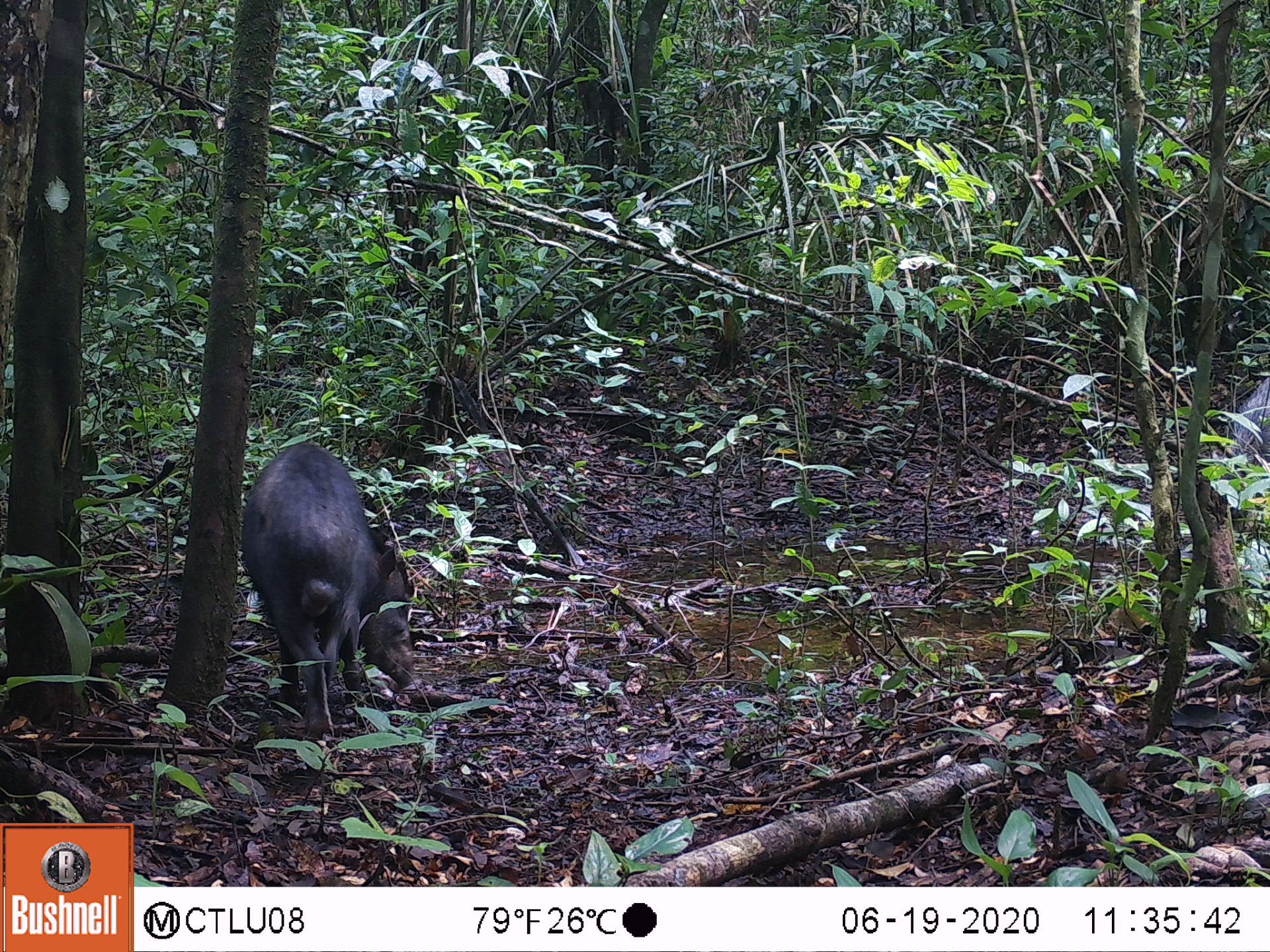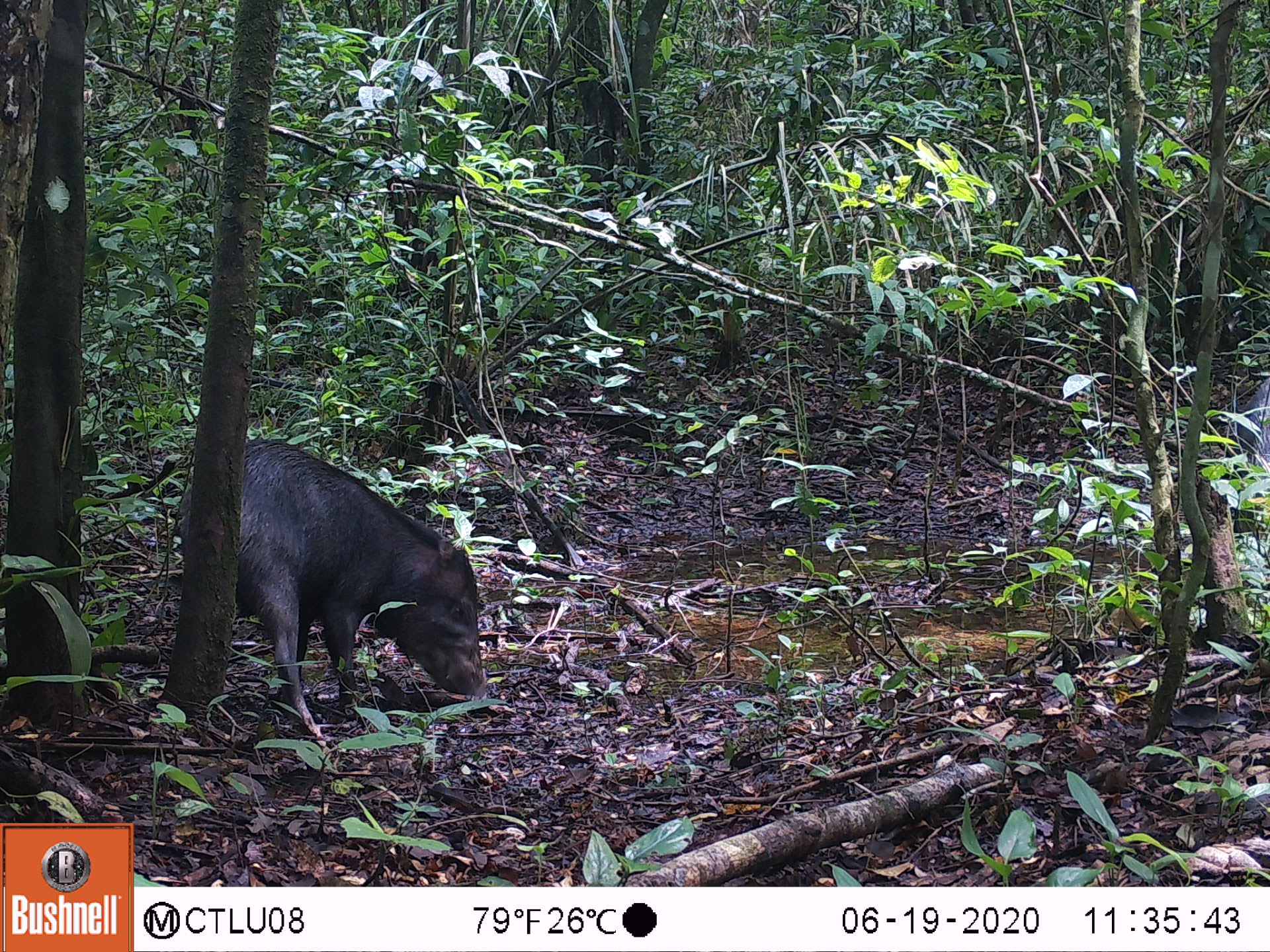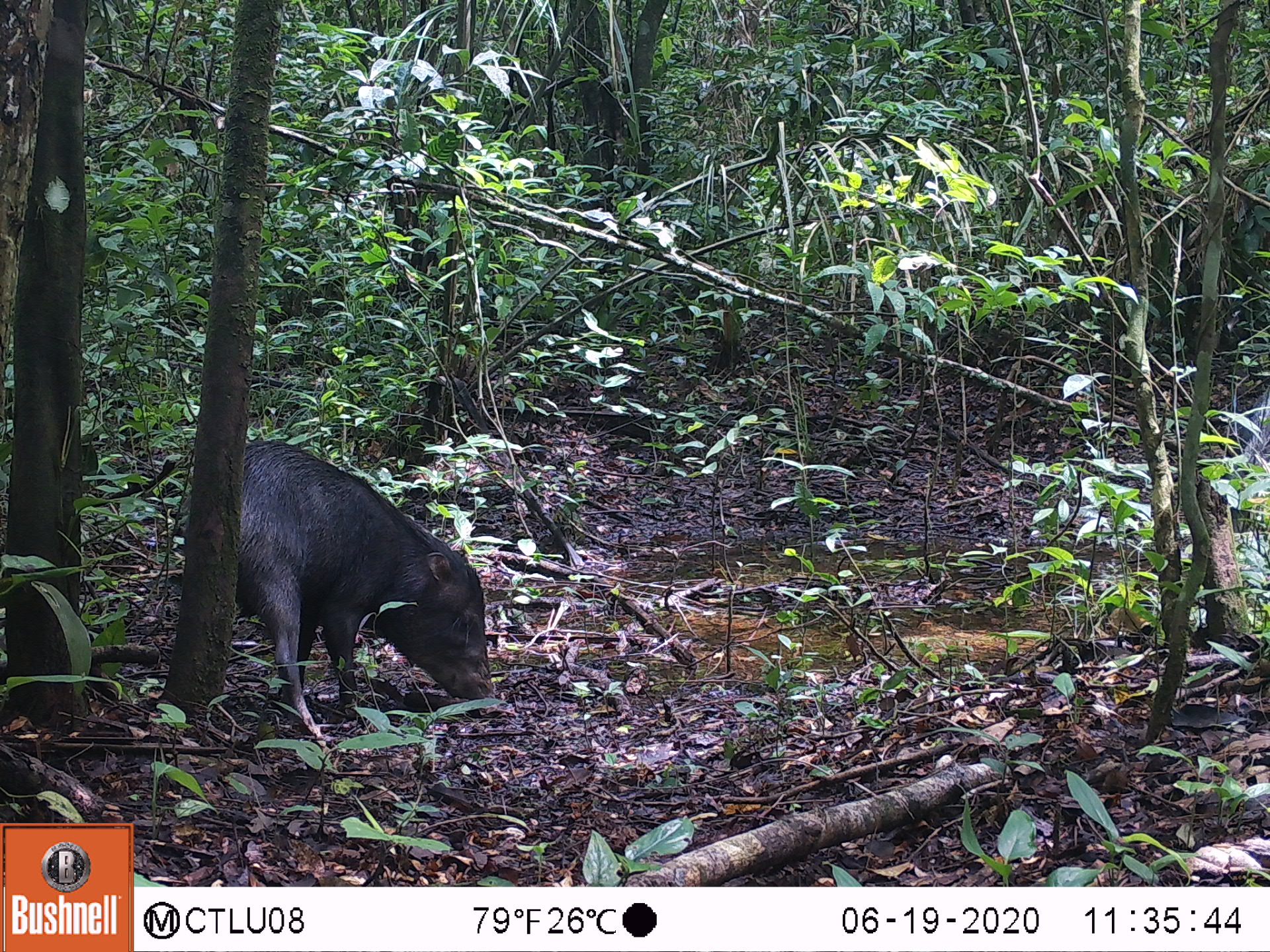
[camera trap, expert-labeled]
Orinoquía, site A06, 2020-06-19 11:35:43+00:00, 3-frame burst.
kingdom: Animalia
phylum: Chordata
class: Mammalia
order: Artiodactyla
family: Tayassuidae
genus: Tayassu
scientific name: Tayassu pecari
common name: white-lipped peccary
White-lipped peccary (Tayassu pecari).